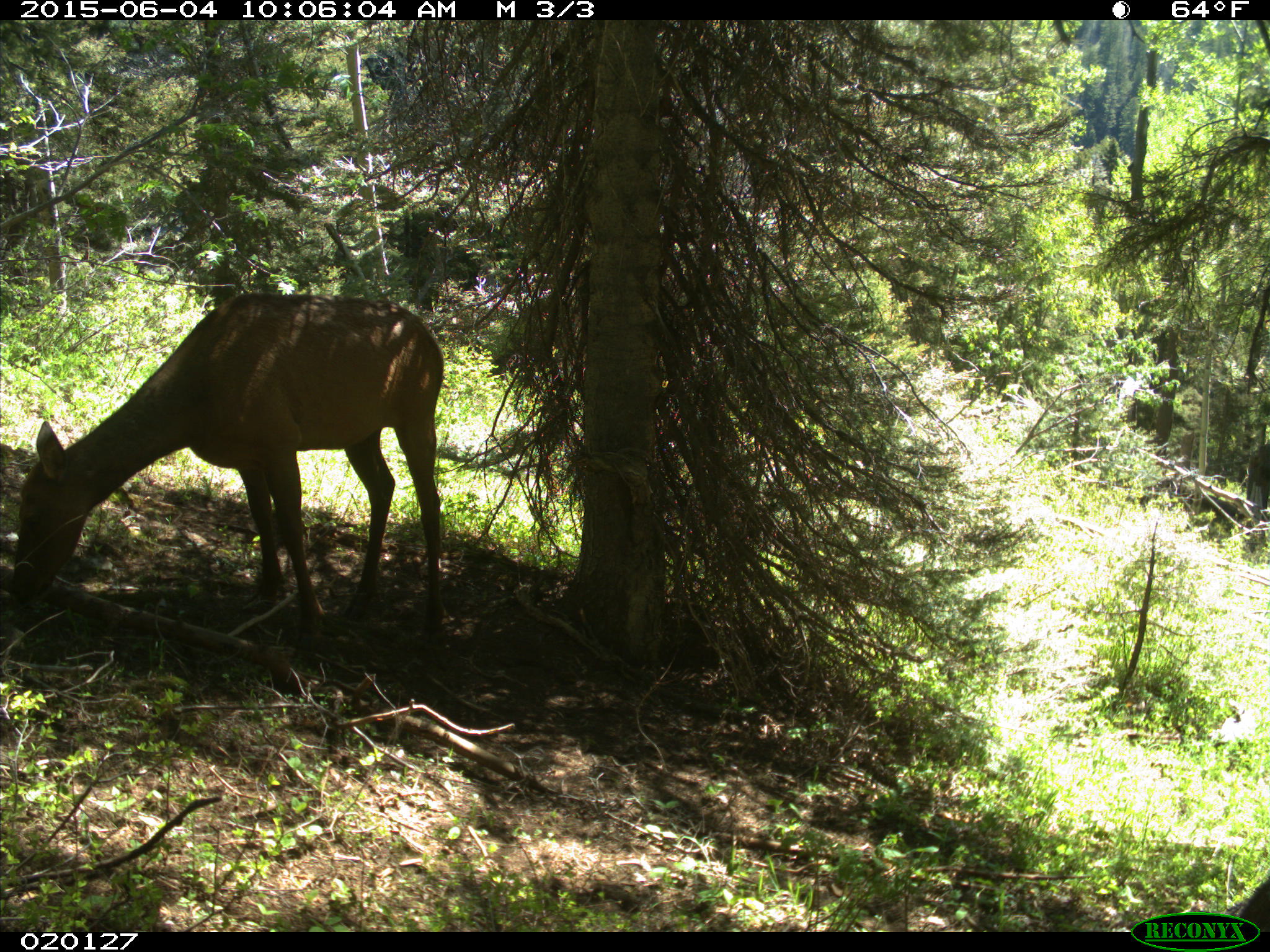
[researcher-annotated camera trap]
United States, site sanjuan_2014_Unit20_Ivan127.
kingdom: Animalia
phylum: Chordata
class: Mammalia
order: Artiodactyla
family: Cervidae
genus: Cervus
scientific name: Cervus elaphus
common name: red deer